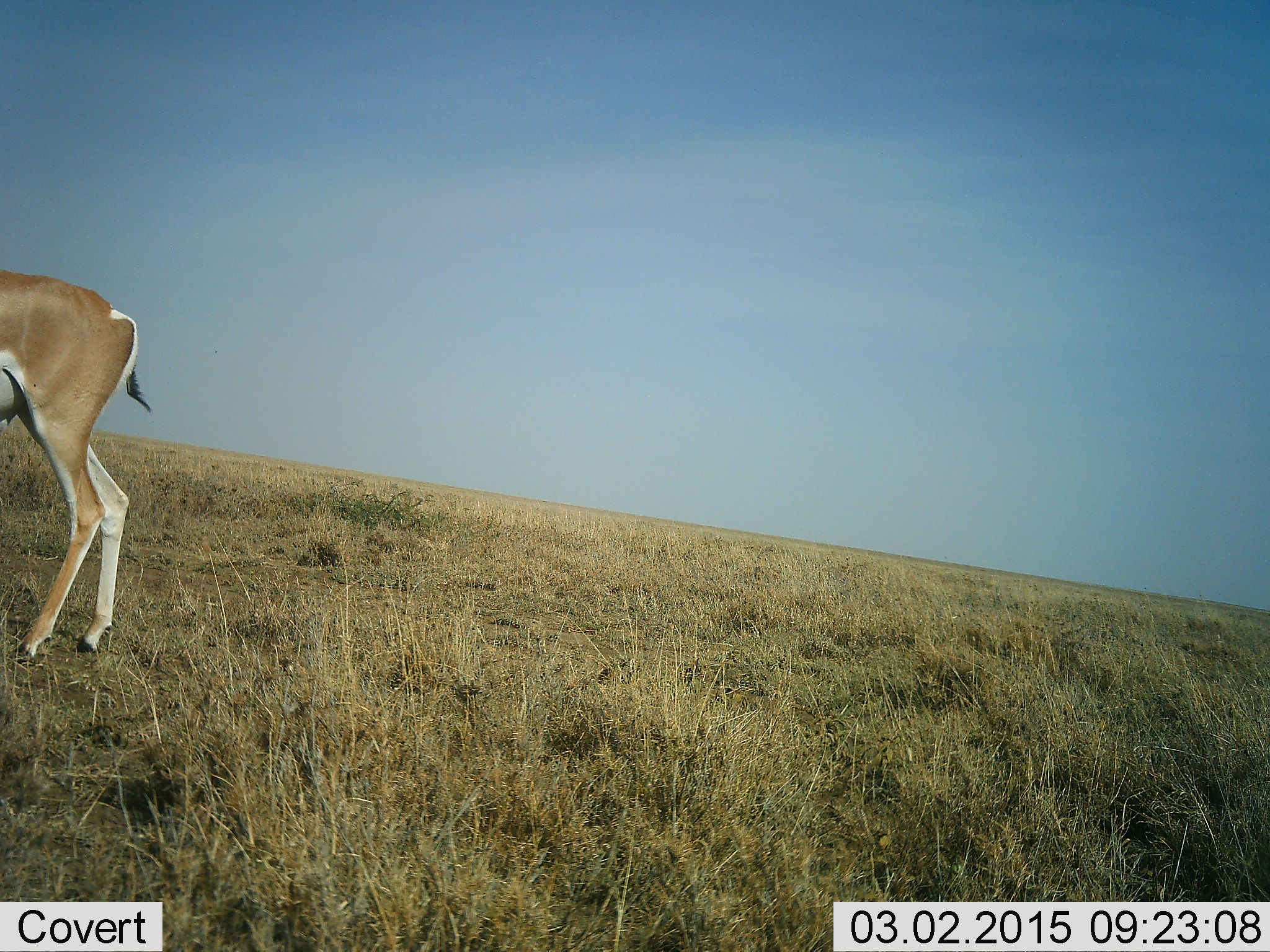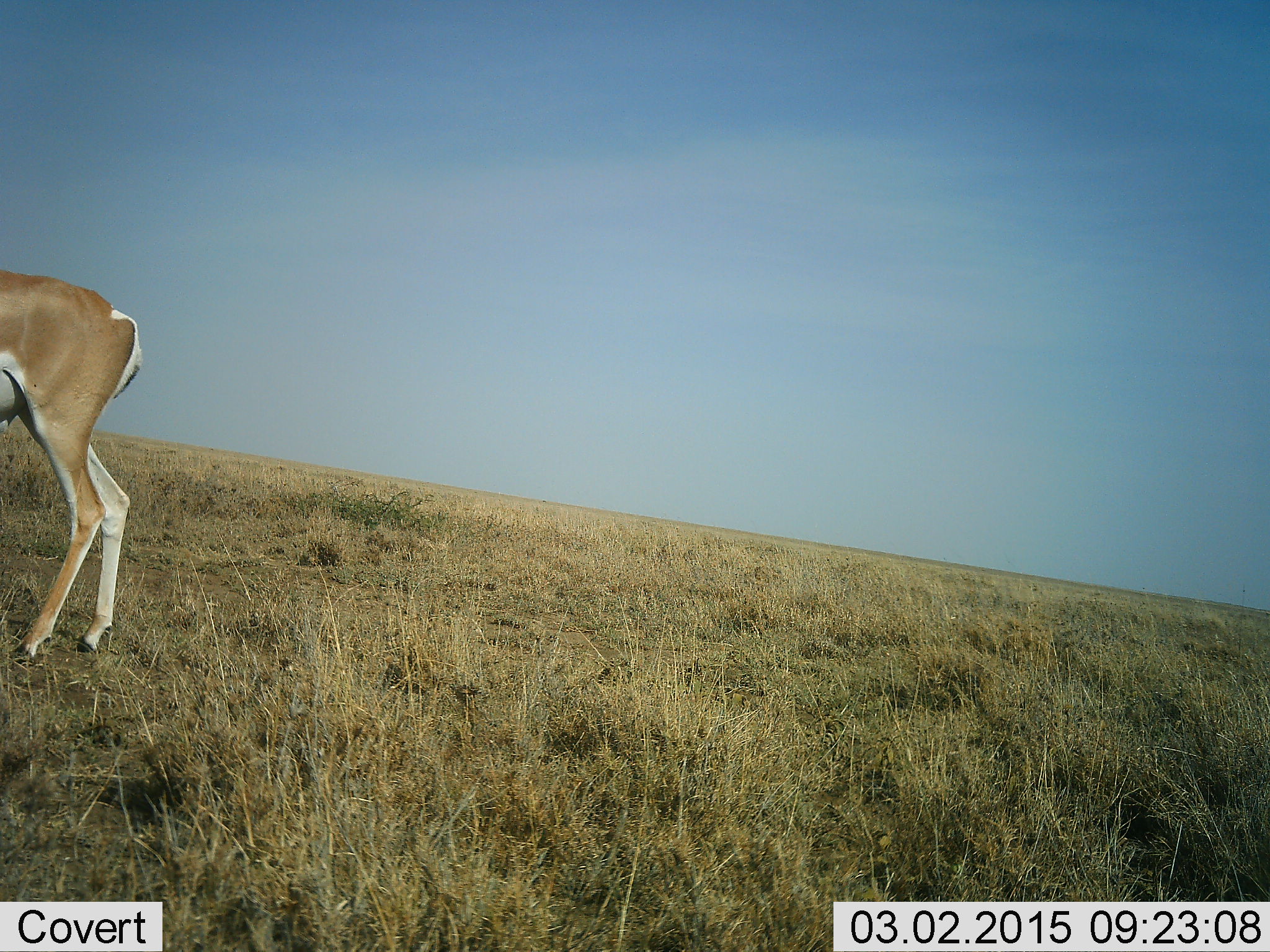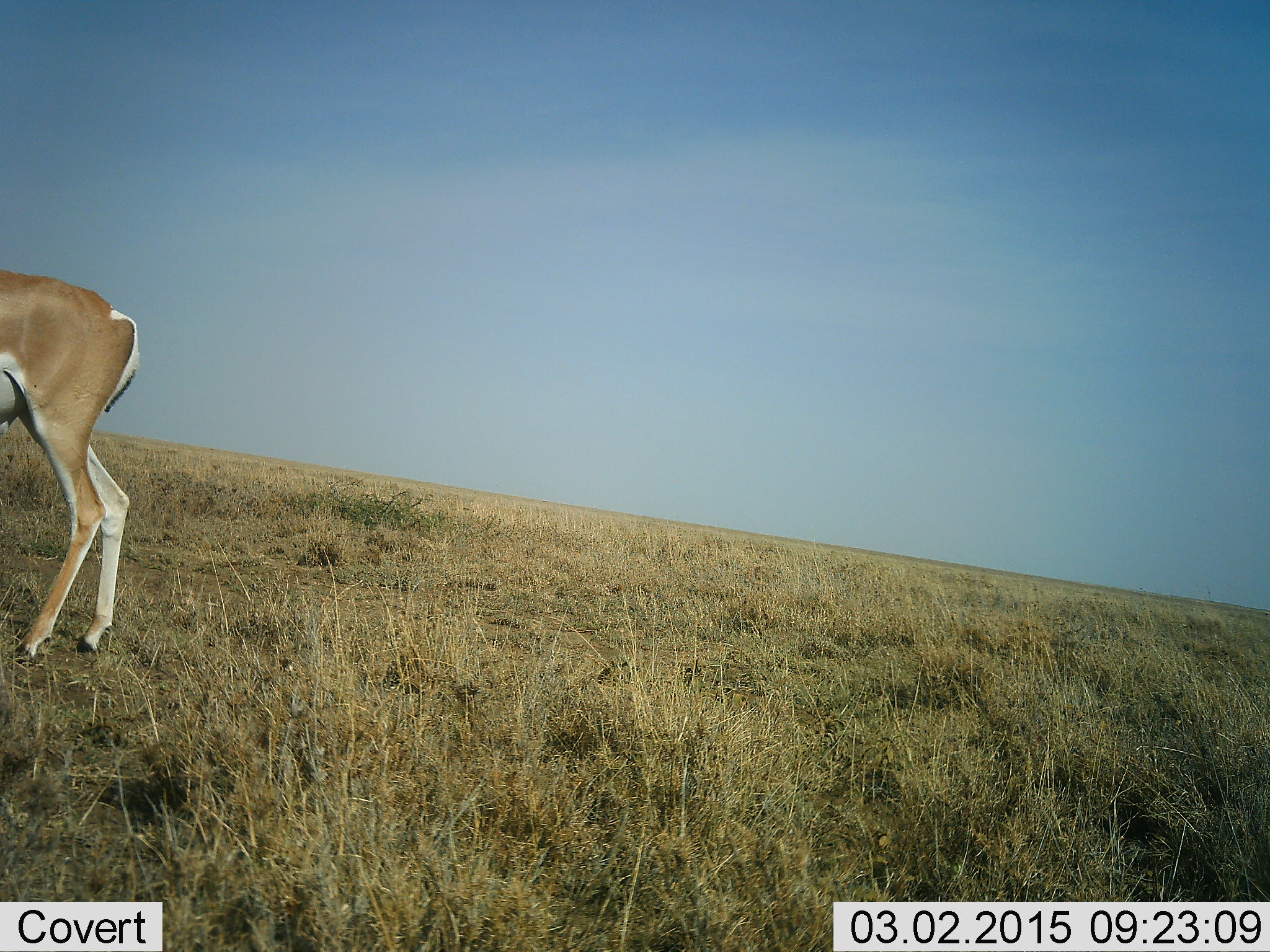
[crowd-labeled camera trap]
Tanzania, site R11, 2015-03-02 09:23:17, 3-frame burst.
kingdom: Animalia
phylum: Chordata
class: Mammalia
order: Artiodactyla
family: Bovidae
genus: Nanger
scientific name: Nanger granti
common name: grant's gazelle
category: gazellegrants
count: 1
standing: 90%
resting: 0%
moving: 10%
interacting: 0%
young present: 0%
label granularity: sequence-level